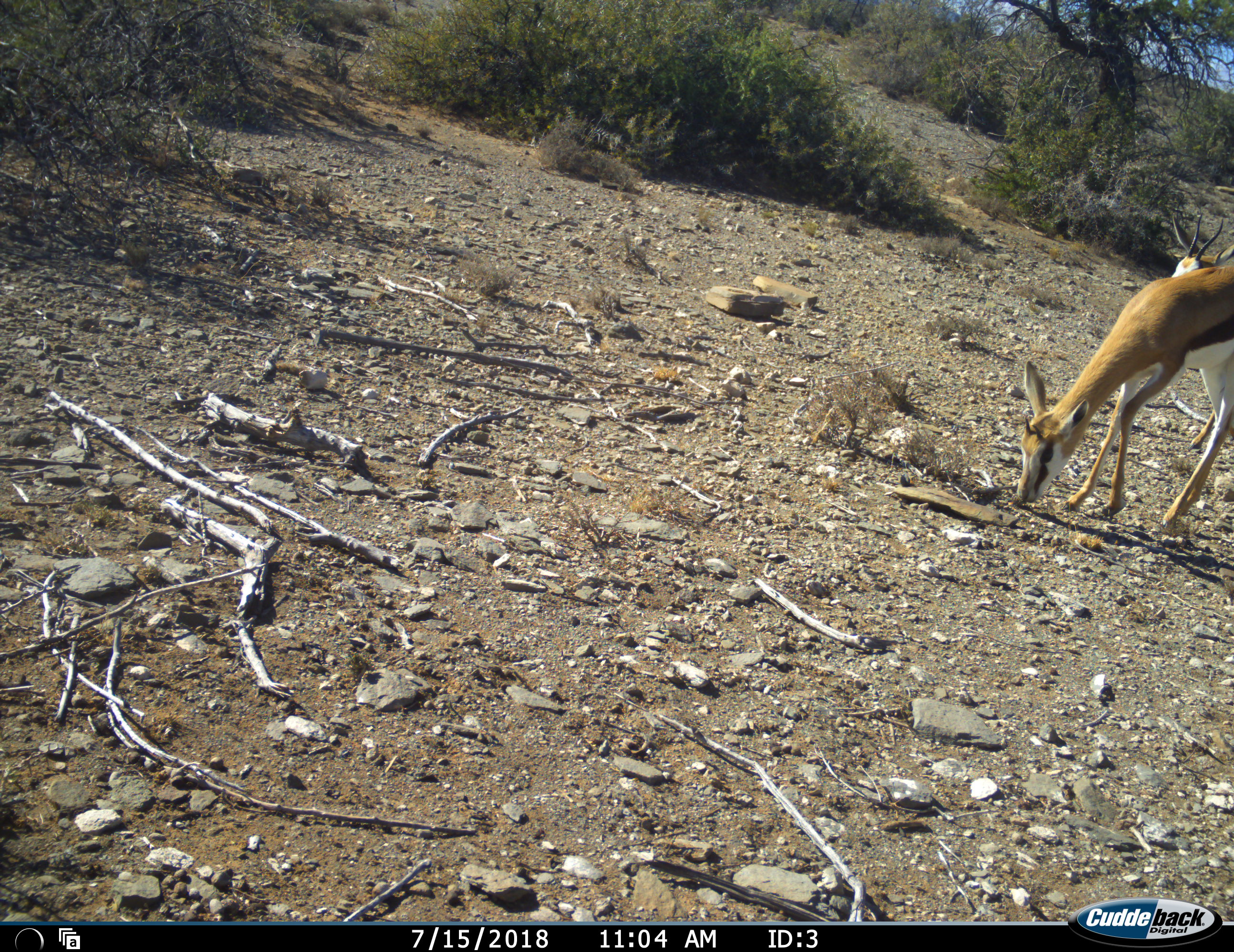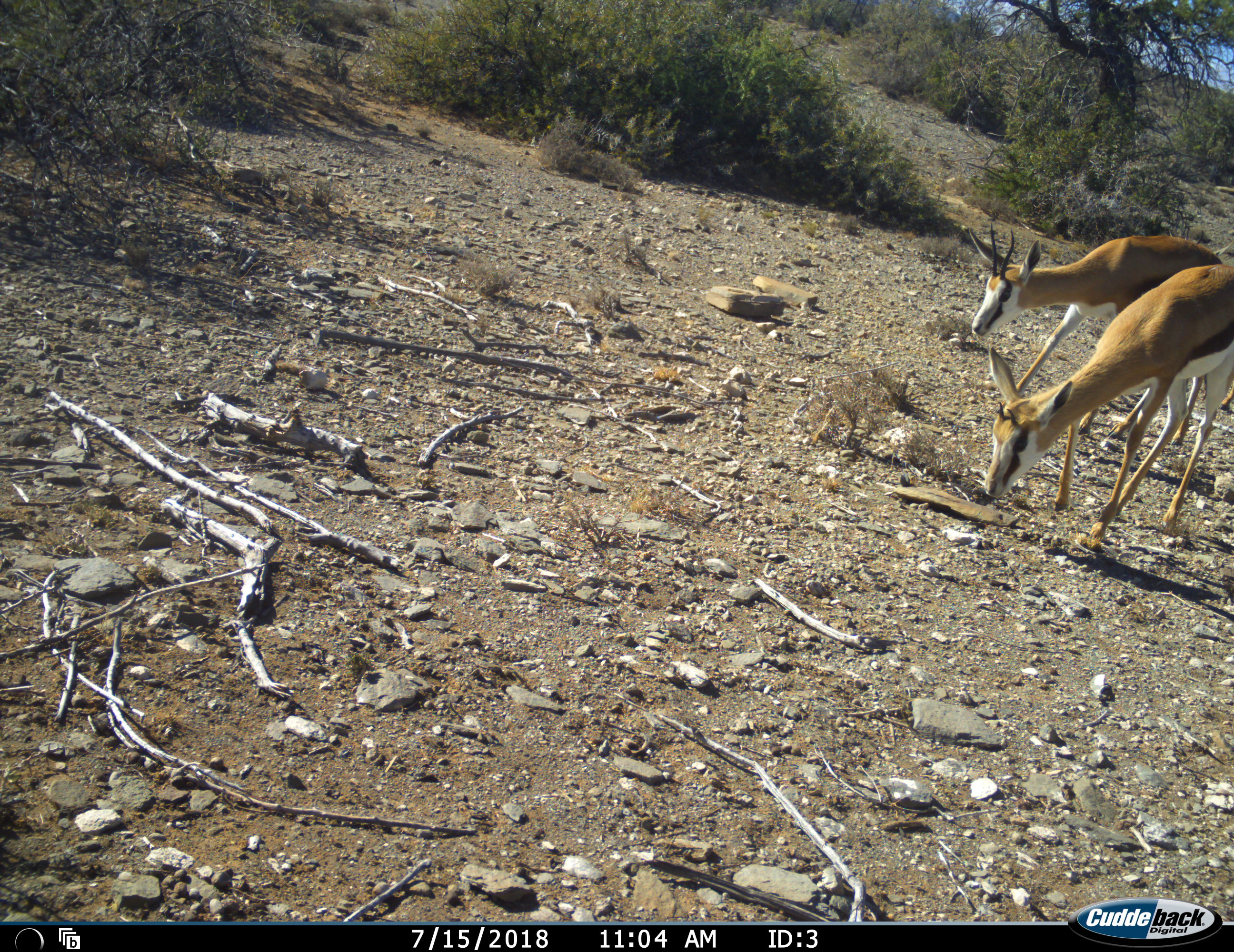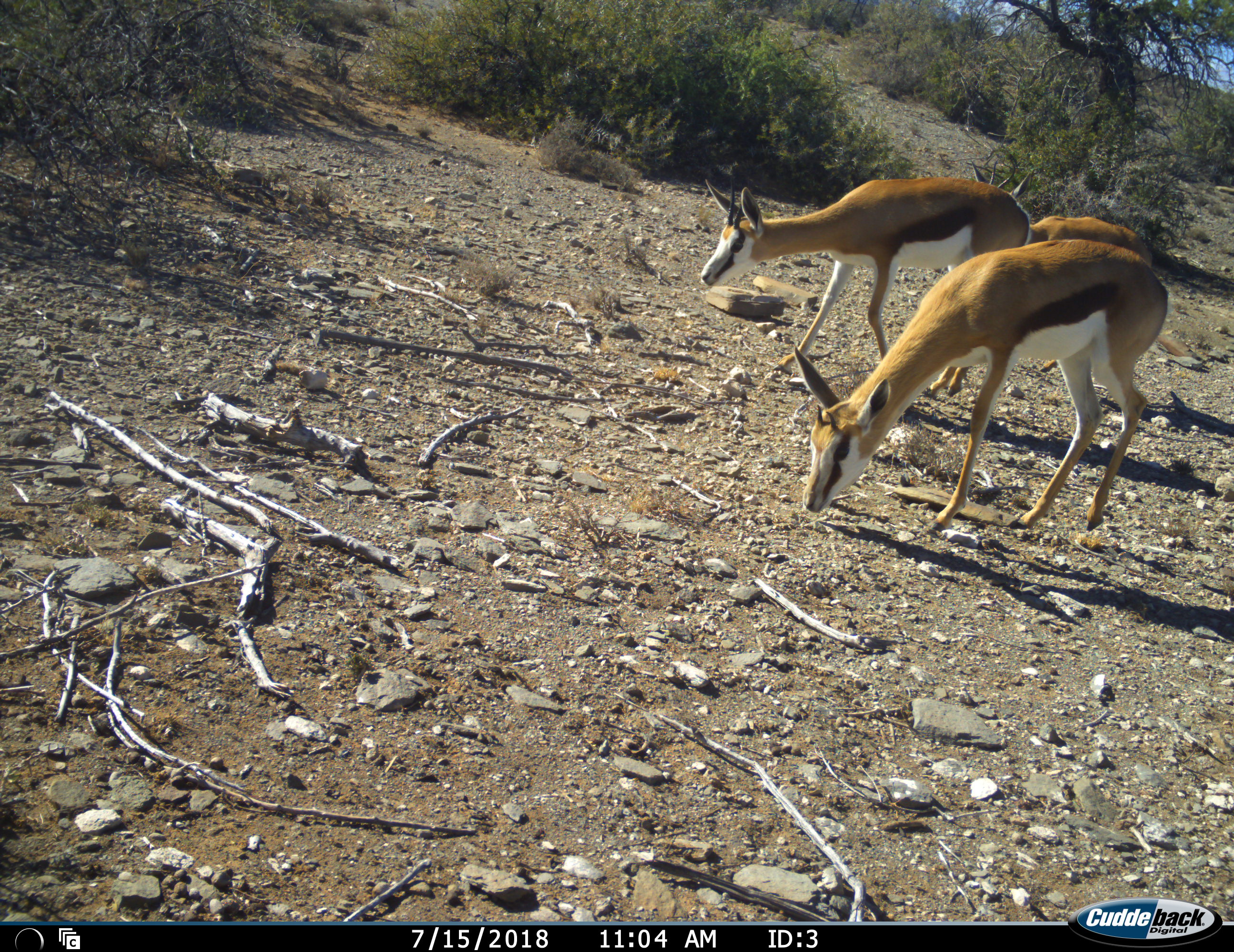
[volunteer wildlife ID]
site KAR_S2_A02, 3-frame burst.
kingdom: Animalia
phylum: Chordata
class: Mammalia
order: Artiodactyla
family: Bovidae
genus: Antidorcas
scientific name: Antidorcas marsupialis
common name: springbok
Springbok (Antidorcas marsupialis), count 3. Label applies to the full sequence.